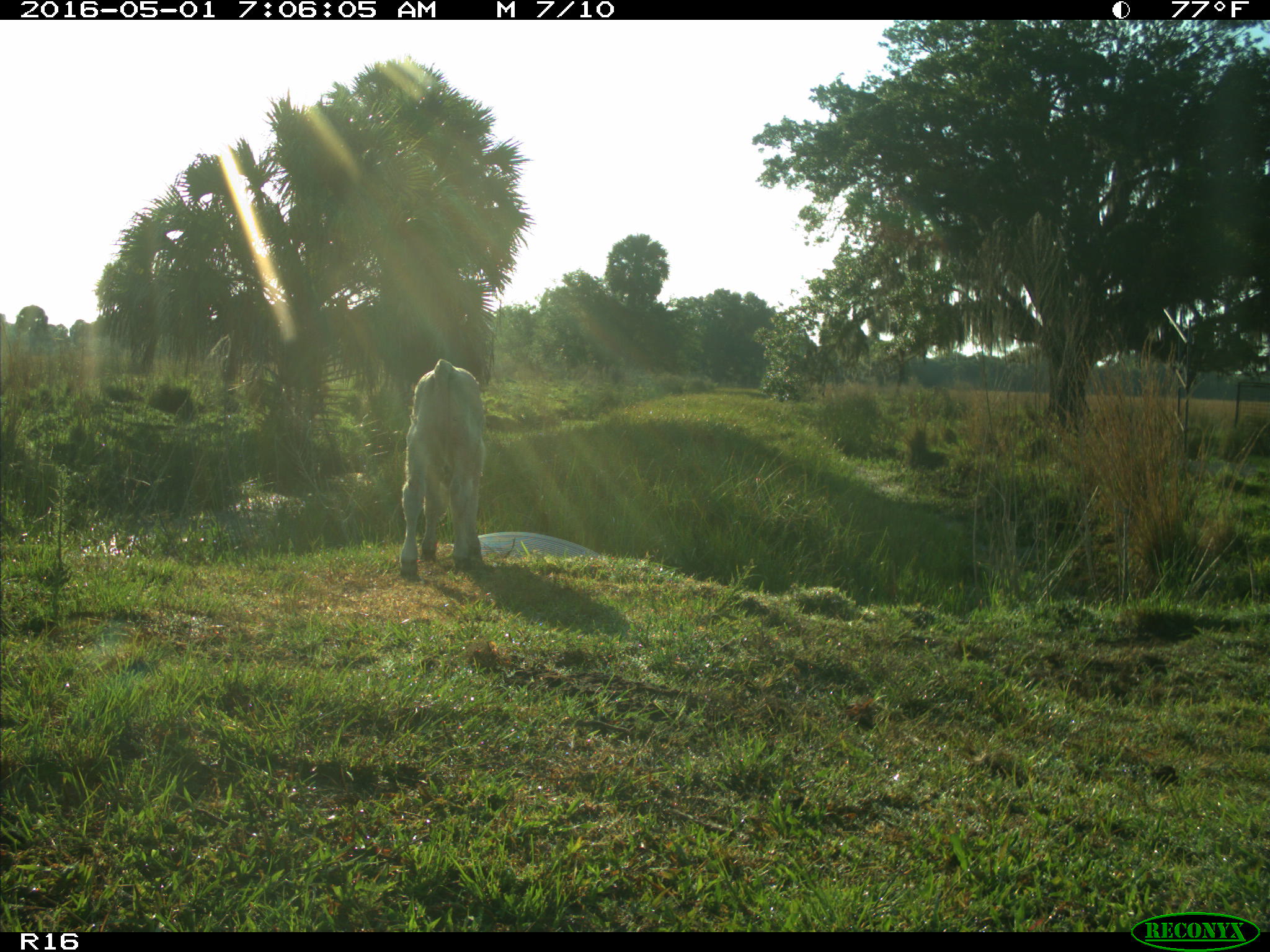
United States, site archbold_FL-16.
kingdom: Animalia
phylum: Chordata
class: Mammalia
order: Artiodactyla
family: Bovidae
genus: Bos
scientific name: Bos taurus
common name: domestic cow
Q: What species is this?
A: Bos taurus (domestic cow).